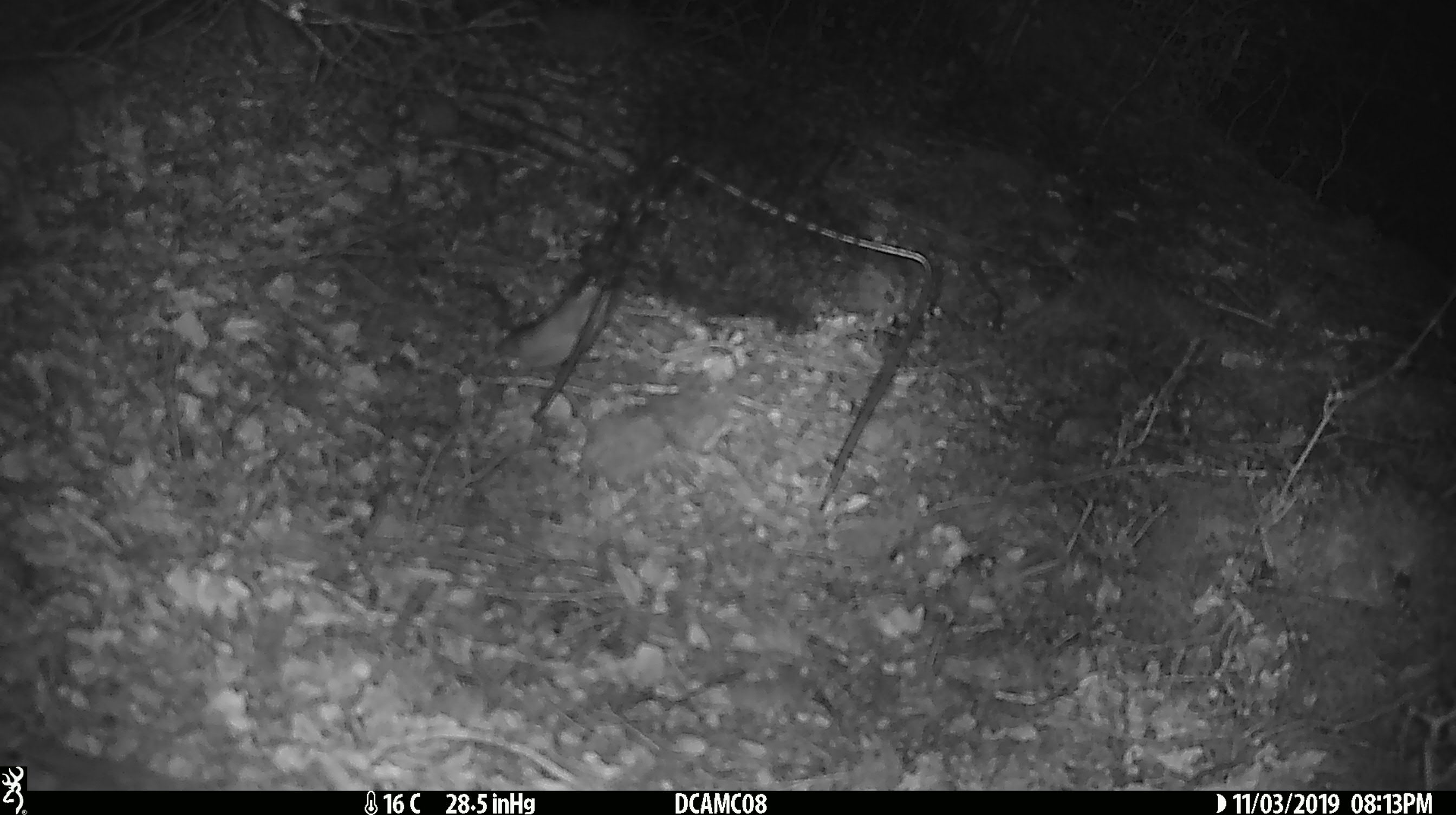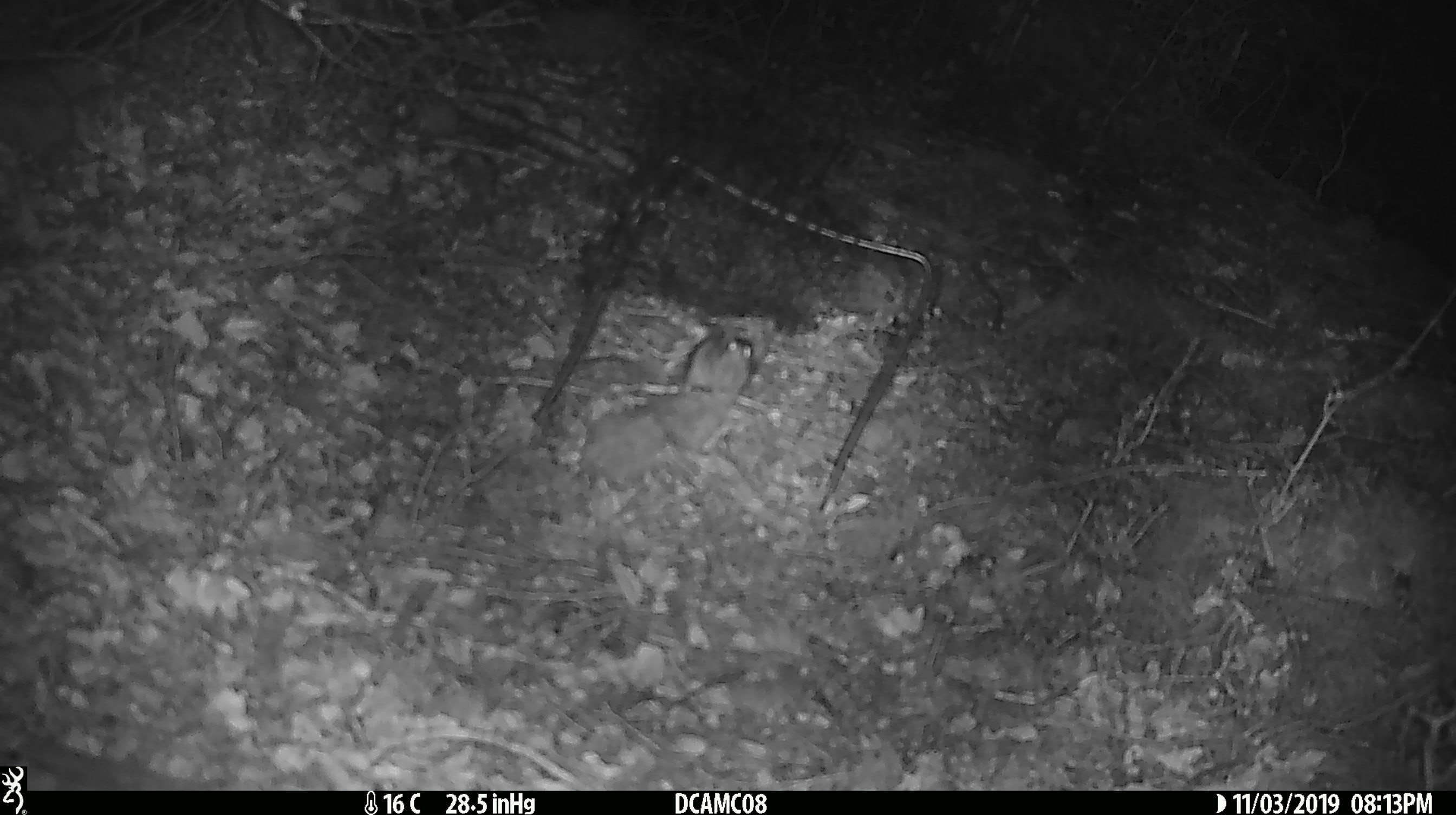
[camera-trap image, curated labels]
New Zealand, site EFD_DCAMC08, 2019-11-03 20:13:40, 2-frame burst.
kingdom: Animalia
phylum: Chordata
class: Mammalia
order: Rodentia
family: Muridae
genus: Mus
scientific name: Mus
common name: mouse